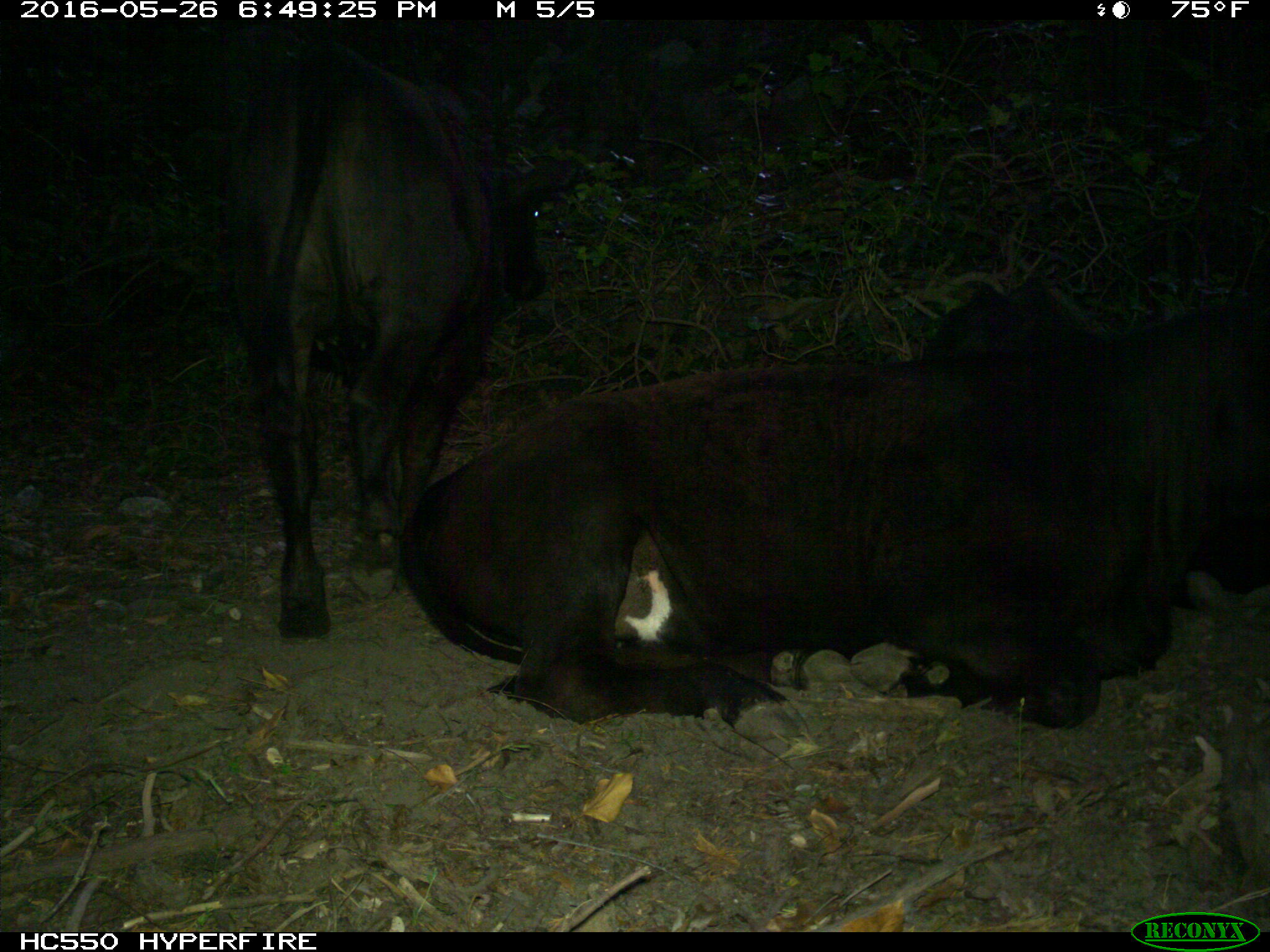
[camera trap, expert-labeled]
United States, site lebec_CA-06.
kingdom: Animalia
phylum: Chordata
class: Mammalia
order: Artiodactyla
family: Bovidae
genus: Bos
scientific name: Bos taurus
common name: domestic cow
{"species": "Bos taurus (domestic cow)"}